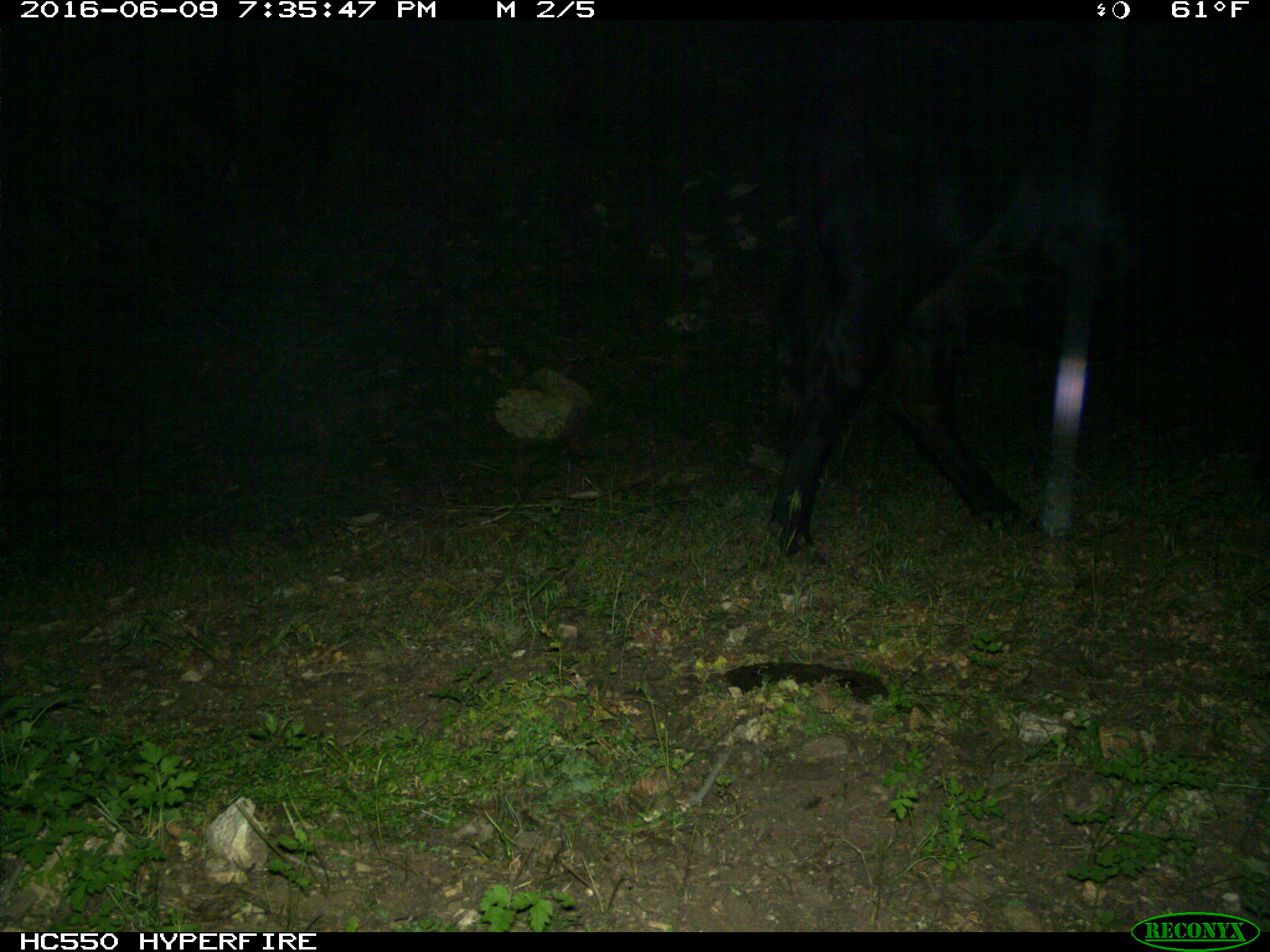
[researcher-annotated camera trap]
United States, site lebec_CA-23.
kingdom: Animalia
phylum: Chordata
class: Mammalia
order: Artiodactyla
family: Bovidae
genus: Bos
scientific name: Bos taurus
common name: domestic cow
Bos taurus (domestic cow).